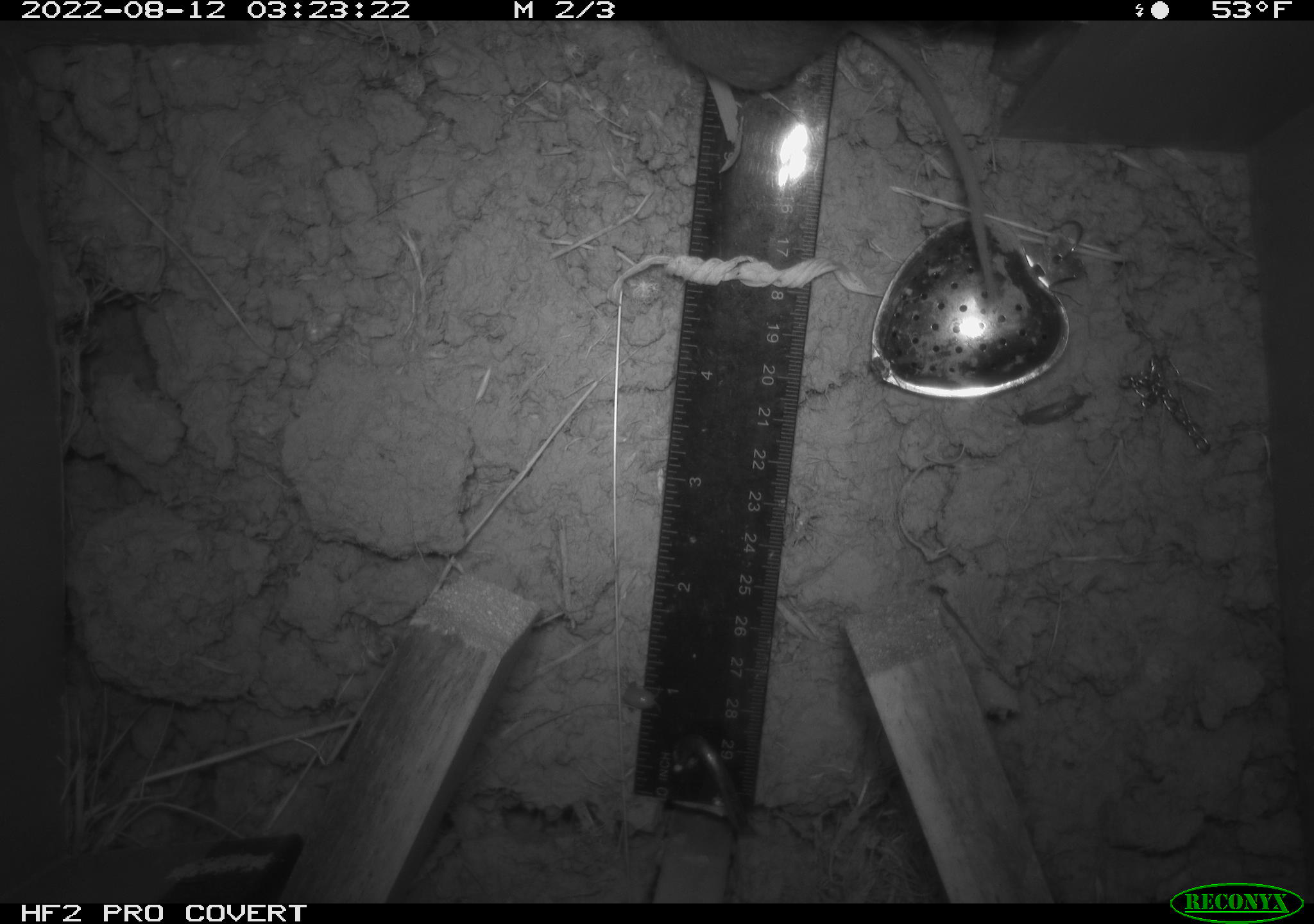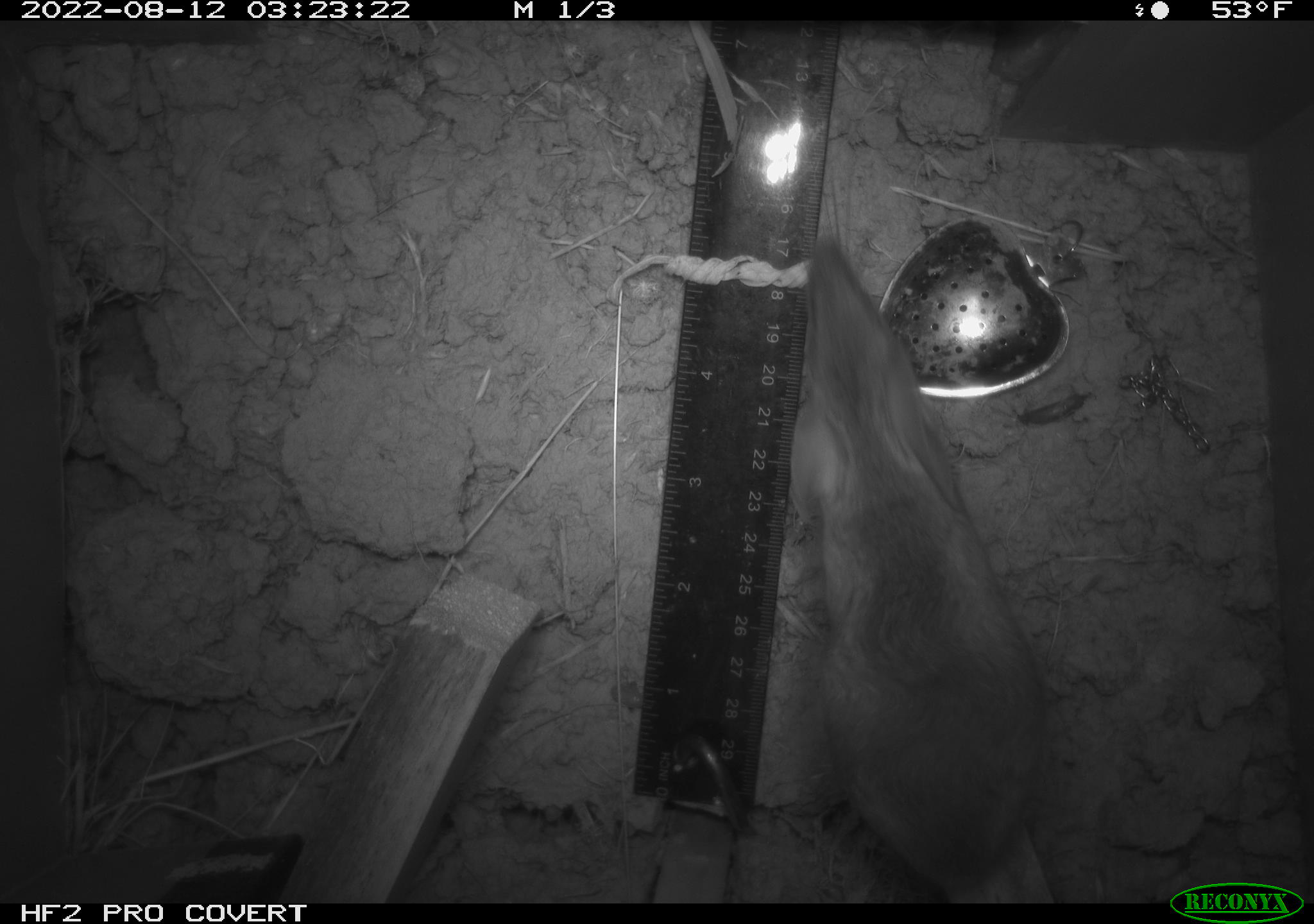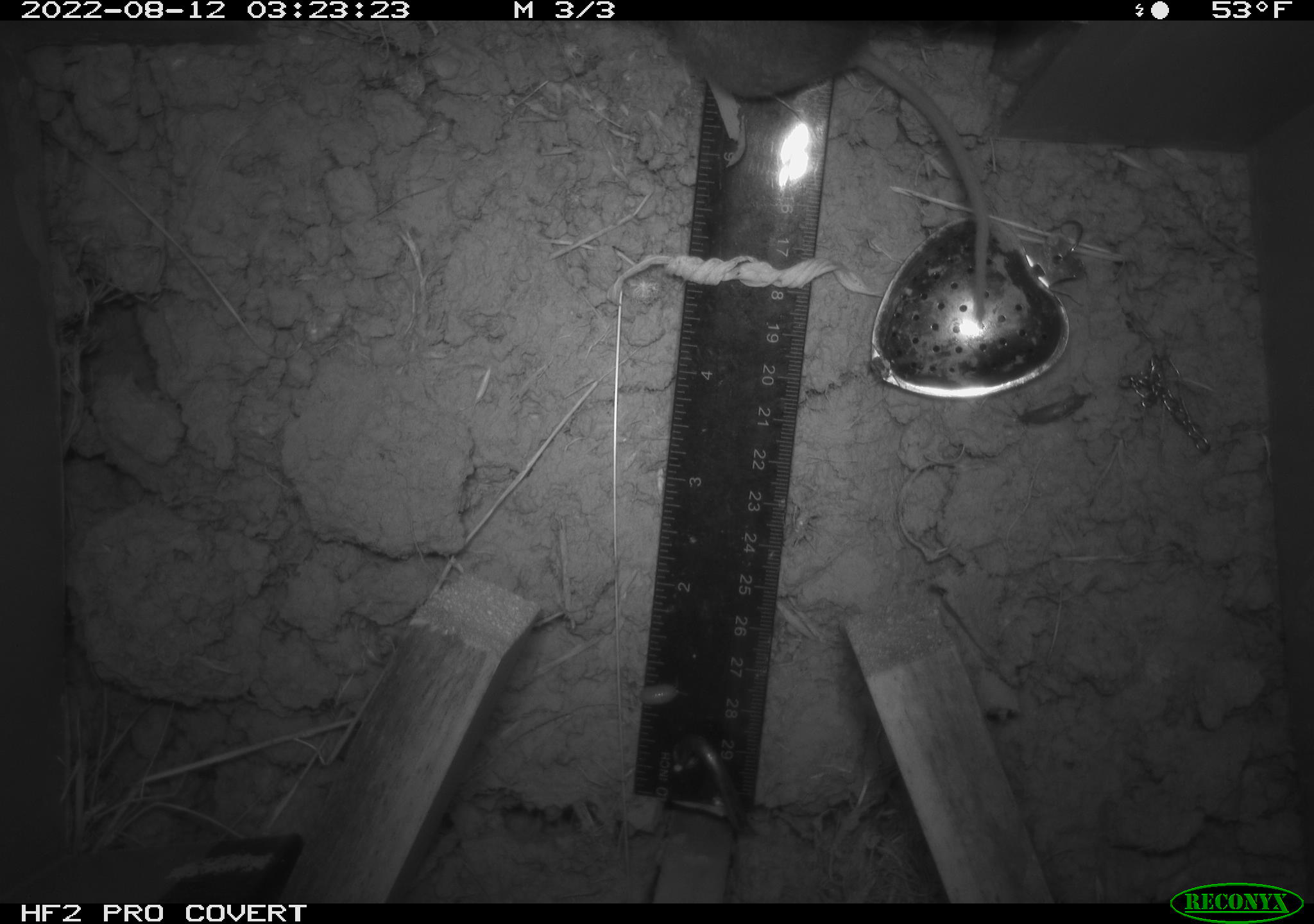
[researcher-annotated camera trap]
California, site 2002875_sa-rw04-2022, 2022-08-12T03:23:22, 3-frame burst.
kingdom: Animalia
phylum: Chordata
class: Mammalia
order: Rodentia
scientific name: Rodentia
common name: mouse species